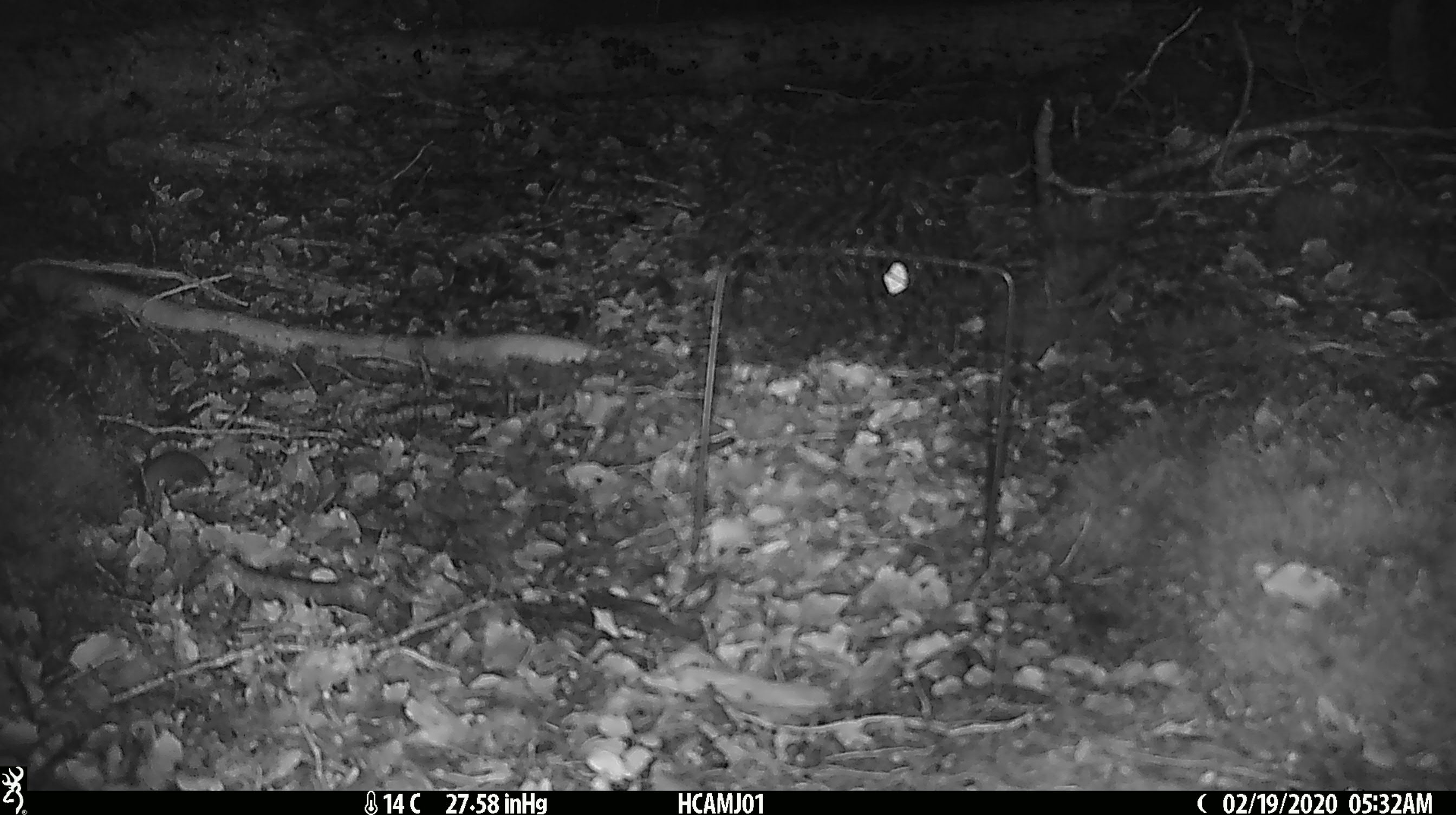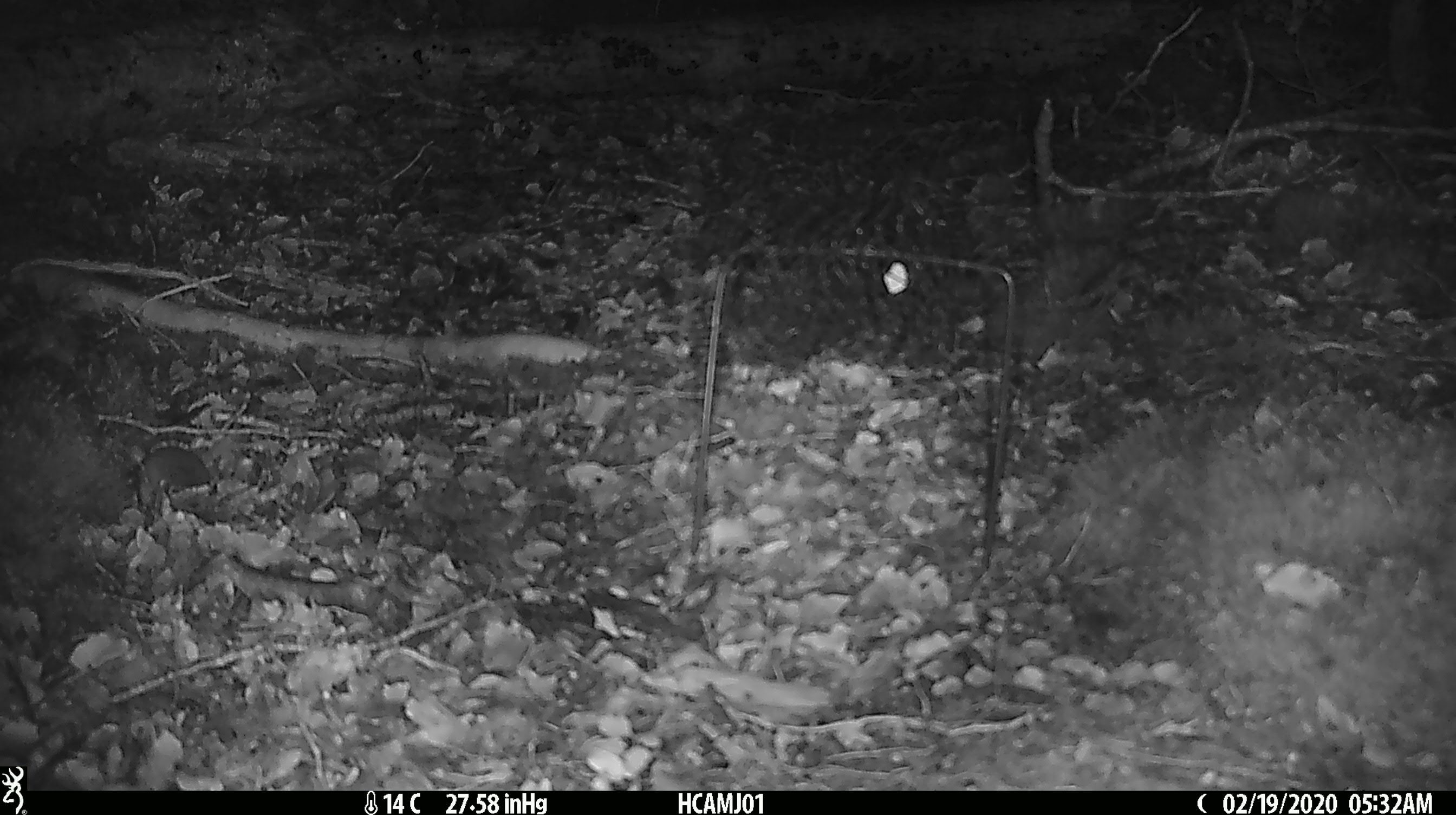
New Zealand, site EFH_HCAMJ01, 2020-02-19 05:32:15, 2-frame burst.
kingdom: Animalia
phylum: Chordata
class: Mammalia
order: Rodentia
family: Muridae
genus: Mus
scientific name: Mus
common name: mouse